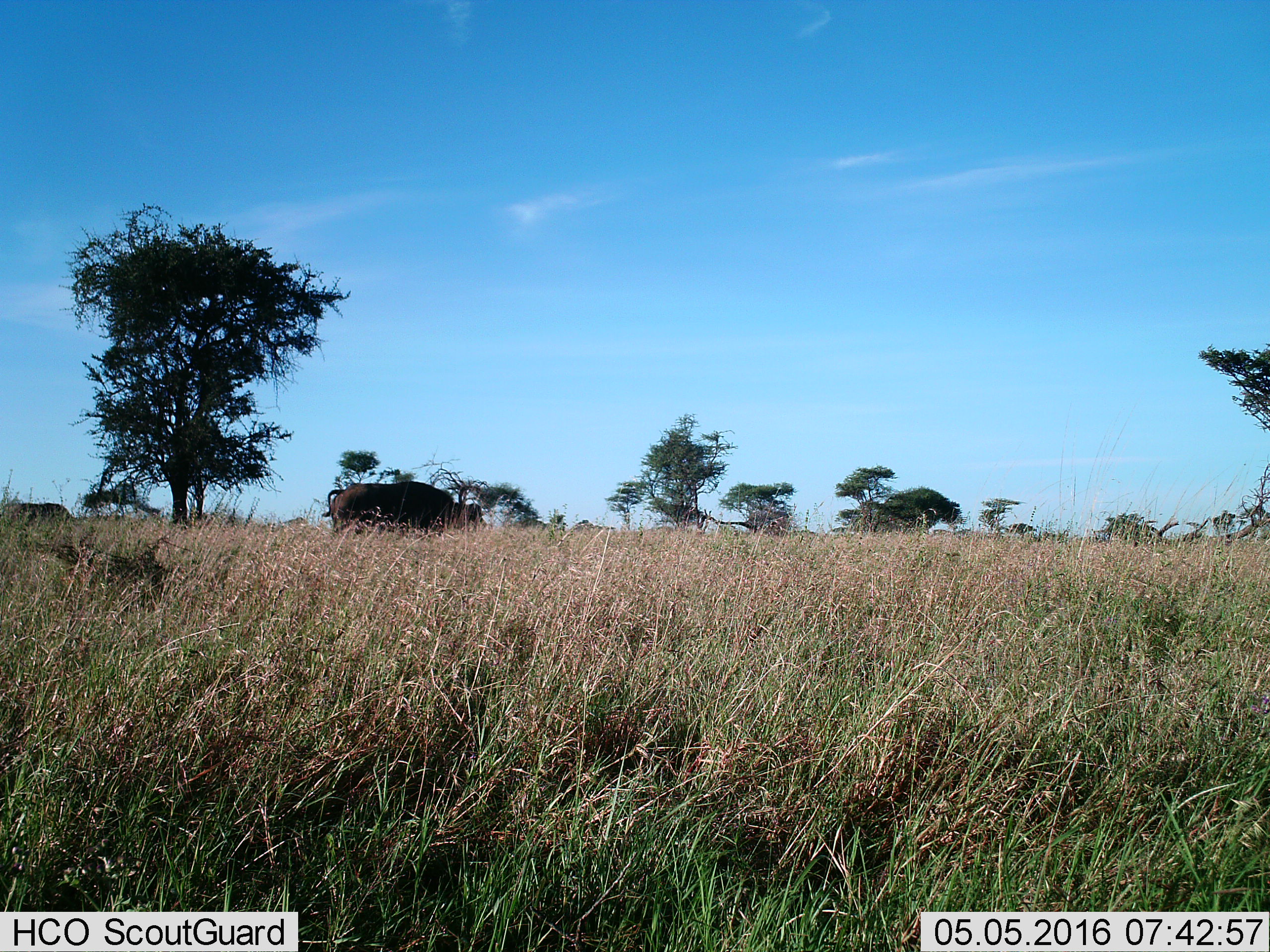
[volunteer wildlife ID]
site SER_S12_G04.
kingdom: Animalia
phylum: Chordata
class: Mammalia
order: Artiodactyla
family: Bovidae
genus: Syncerus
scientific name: Syncerus caffer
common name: african buffalo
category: buffalo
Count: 2.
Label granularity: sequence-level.